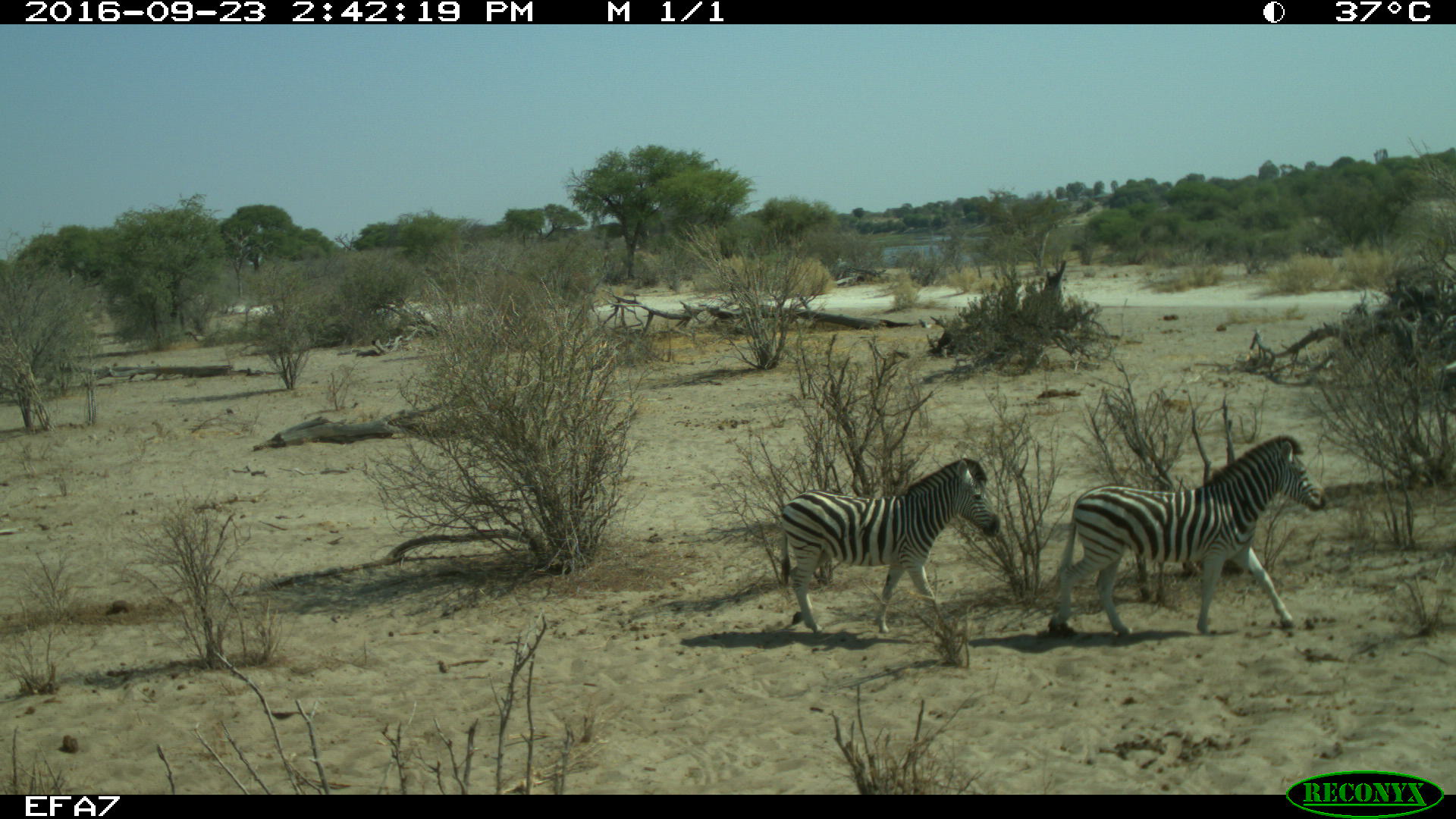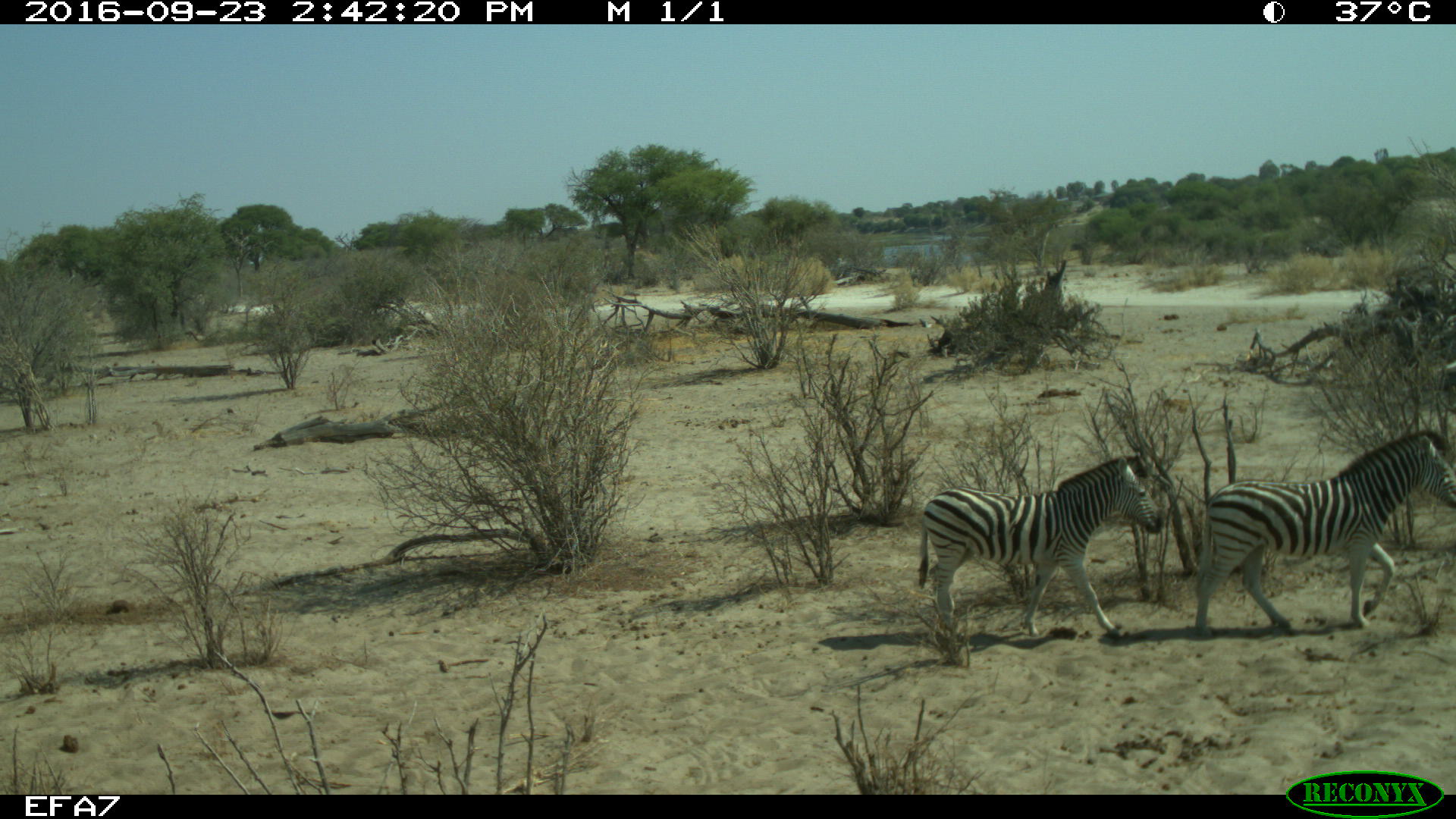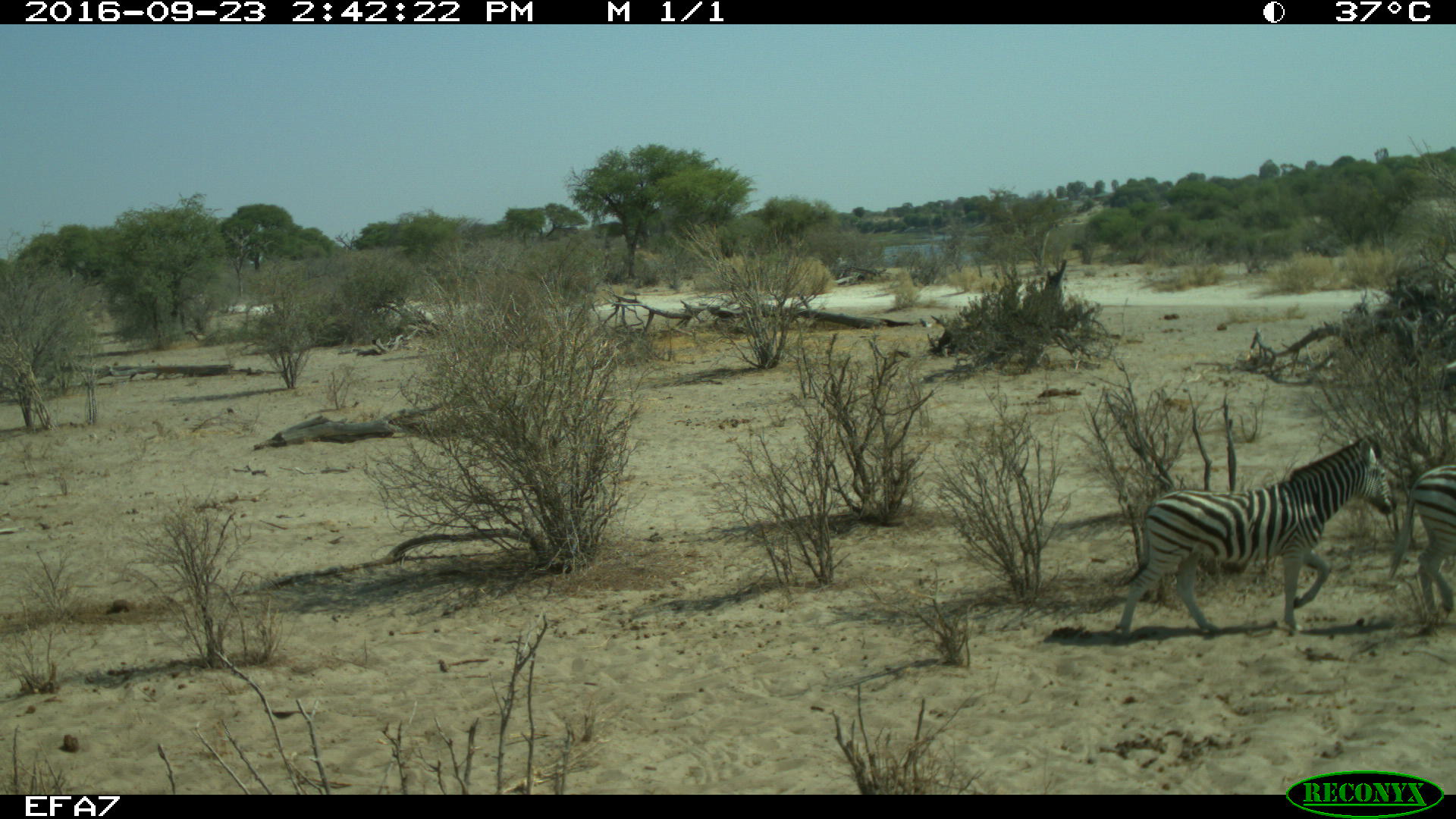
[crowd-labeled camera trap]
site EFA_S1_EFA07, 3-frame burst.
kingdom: Animalia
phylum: Chordata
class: Mammalia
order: Perissodactyla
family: Equidae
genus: Equus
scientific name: Equus quagga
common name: plains zebra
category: zebraplains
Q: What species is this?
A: Zebraplains (plains zebra) (Equus quagga).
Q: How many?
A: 2.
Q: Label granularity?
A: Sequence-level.